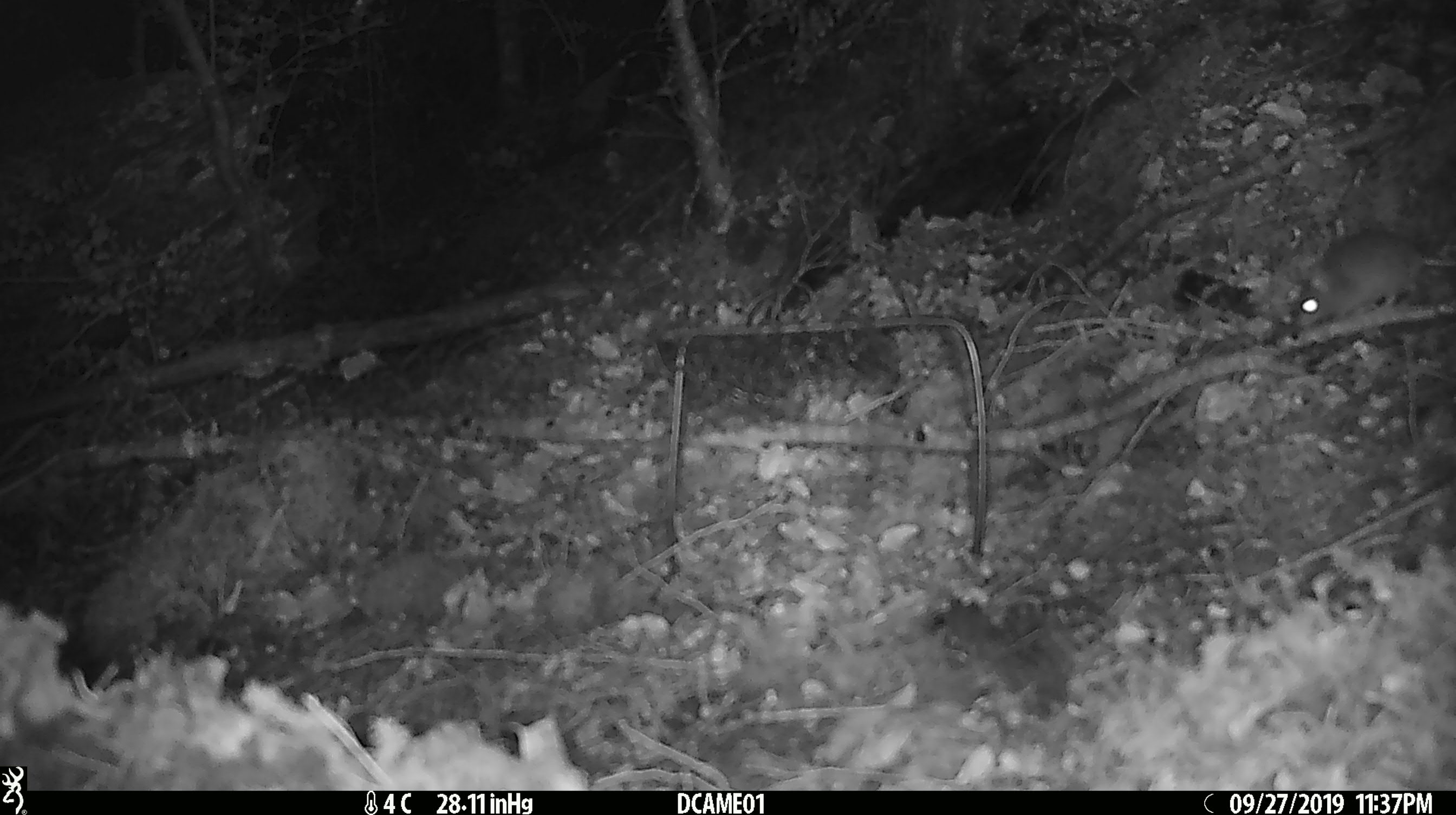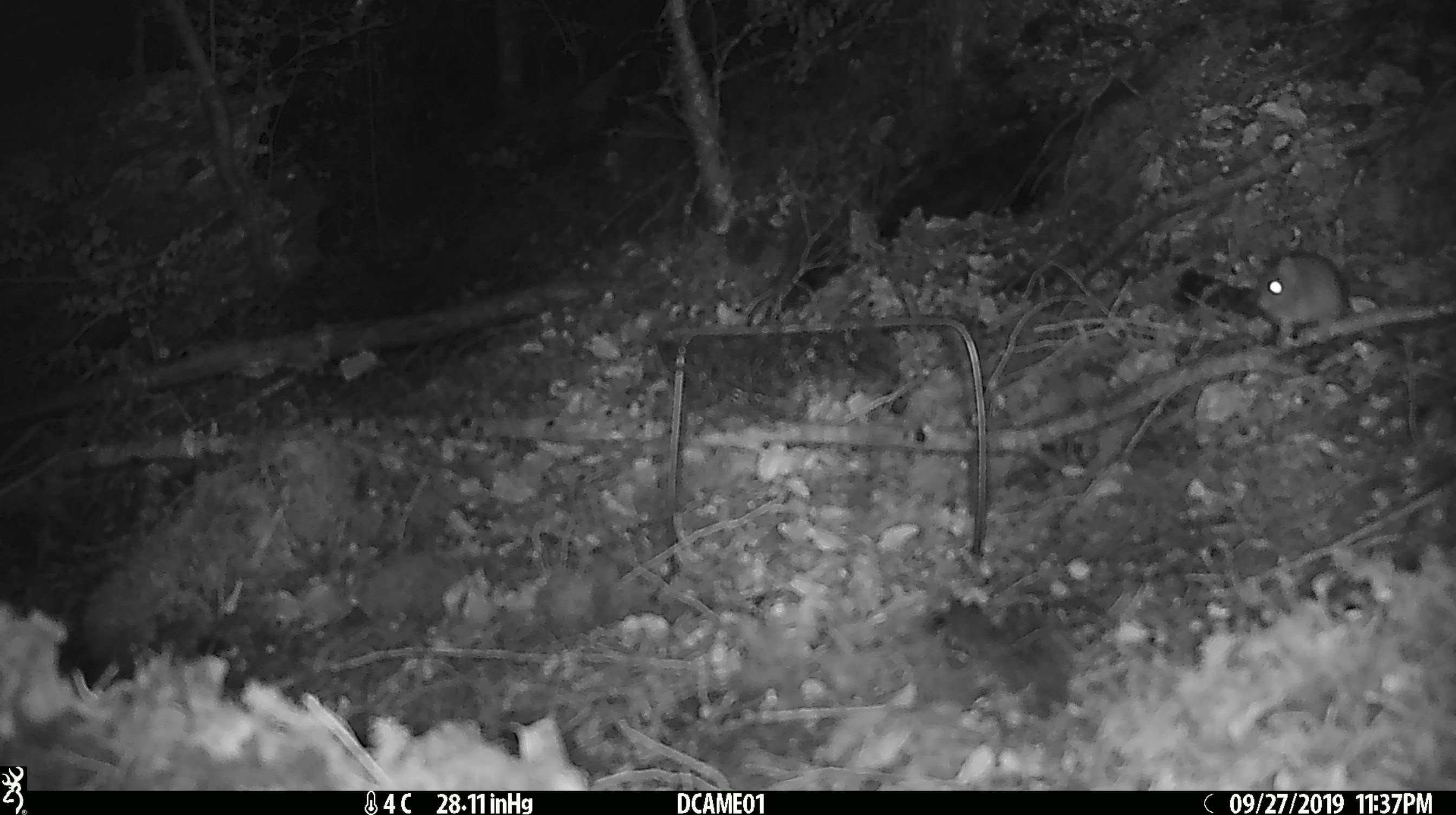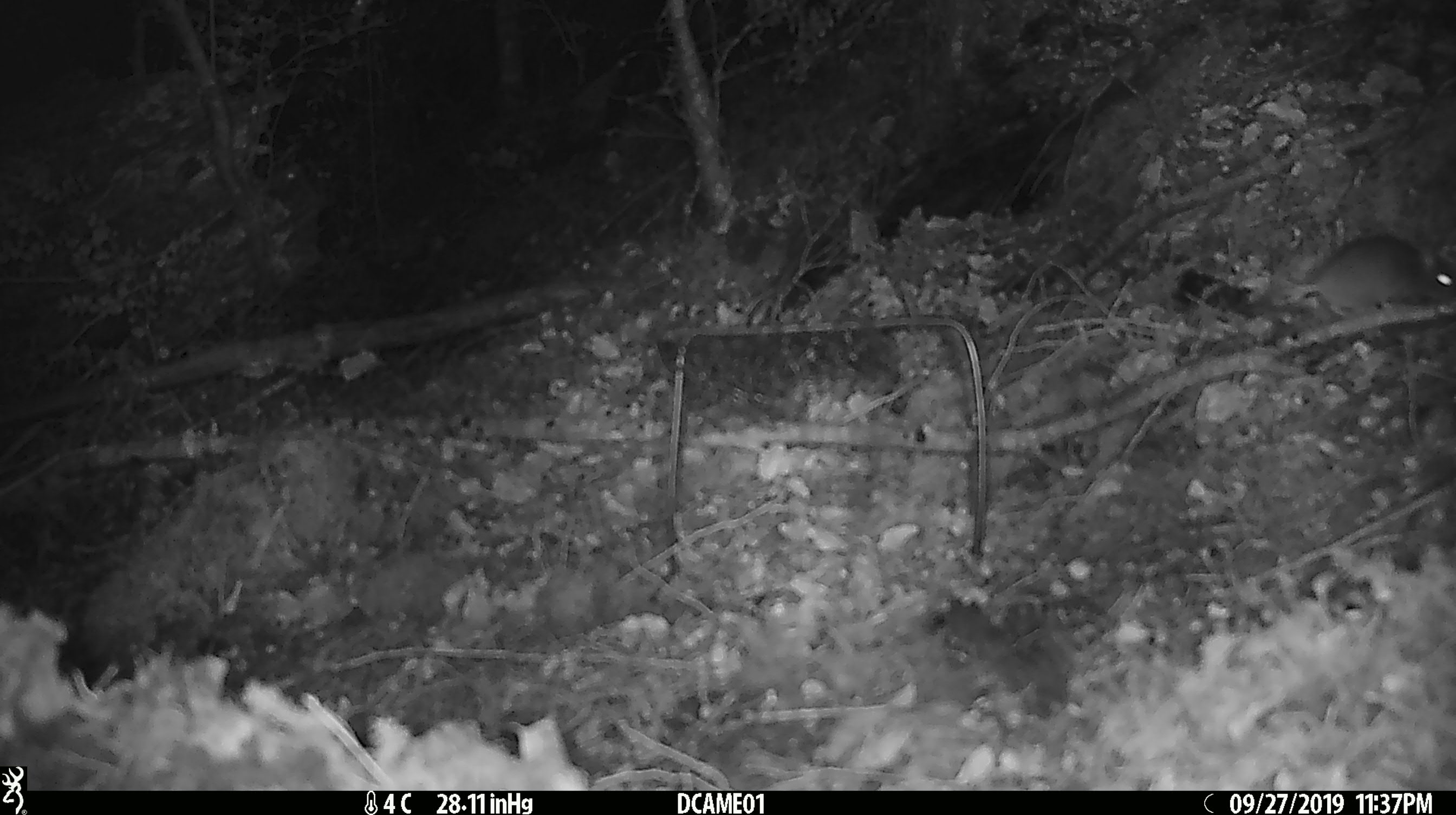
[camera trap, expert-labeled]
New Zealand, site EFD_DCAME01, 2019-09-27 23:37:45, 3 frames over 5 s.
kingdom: Animalia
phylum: Chordata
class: Mammalia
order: Rodentia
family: Muridae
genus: Mus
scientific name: Mus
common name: mouse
Mouse (Mus).